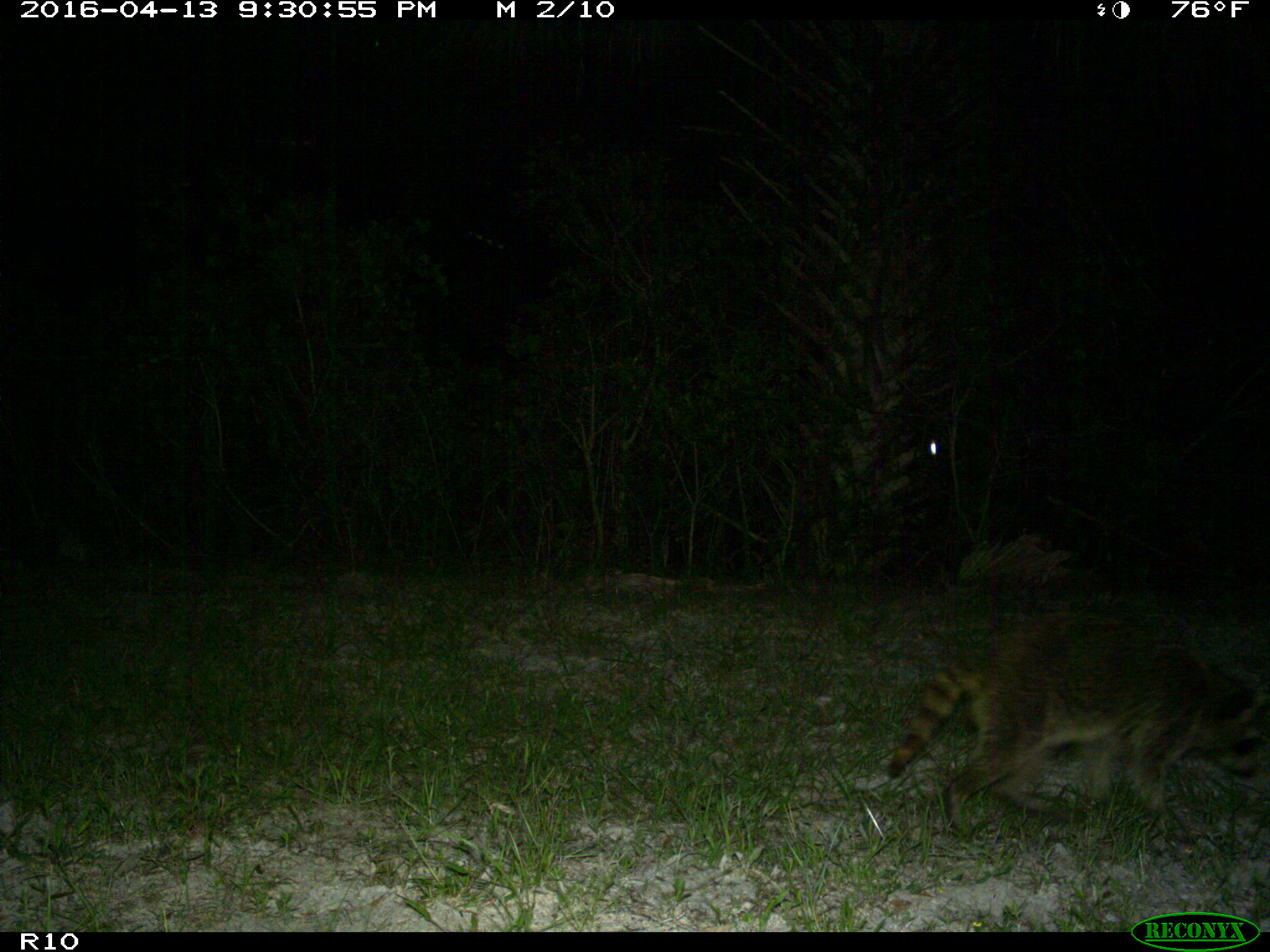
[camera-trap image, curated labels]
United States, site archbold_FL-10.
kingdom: Animalia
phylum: Chordata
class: Mammalia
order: Carnivora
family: Procyonidae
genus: Procyon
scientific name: Procyon lotor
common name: common raccoon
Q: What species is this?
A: Procyon lotor (common raccoon).